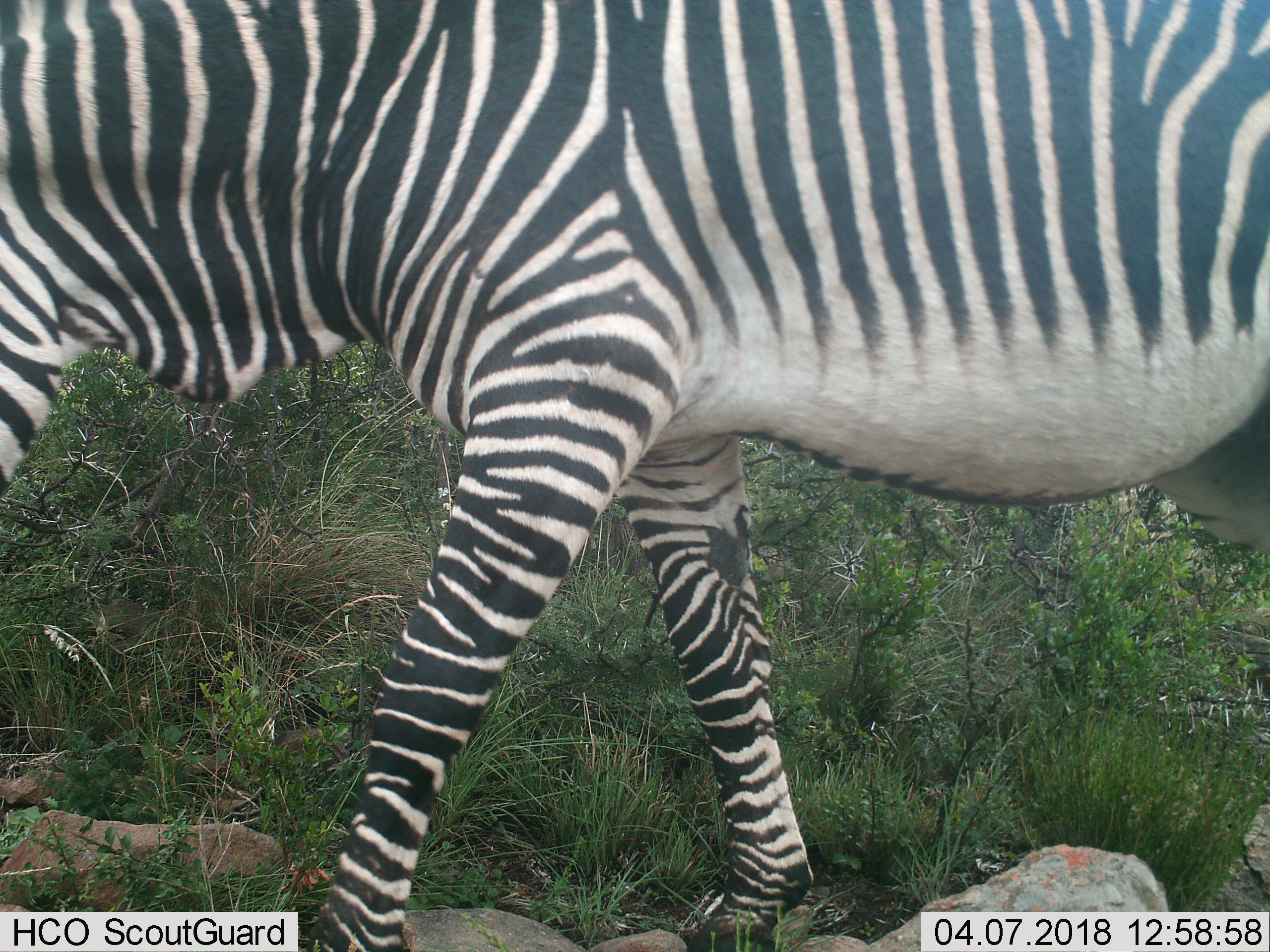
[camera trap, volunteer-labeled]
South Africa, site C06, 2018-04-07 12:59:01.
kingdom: Animalia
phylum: Chordata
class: Mammalia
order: Perissodactyla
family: Equidae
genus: Equus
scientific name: Equus zebra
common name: mountain zebra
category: zebramountain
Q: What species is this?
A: Zebramountain (mountain zebra) (Equus zebra).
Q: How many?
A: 1.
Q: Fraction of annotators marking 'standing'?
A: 30%.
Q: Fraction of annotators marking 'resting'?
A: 0%.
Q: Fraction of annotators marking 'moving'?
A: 90%.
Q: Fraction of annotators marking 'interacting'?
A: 0%.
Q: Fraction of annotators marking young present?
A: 0%.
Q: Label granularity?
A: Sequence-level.